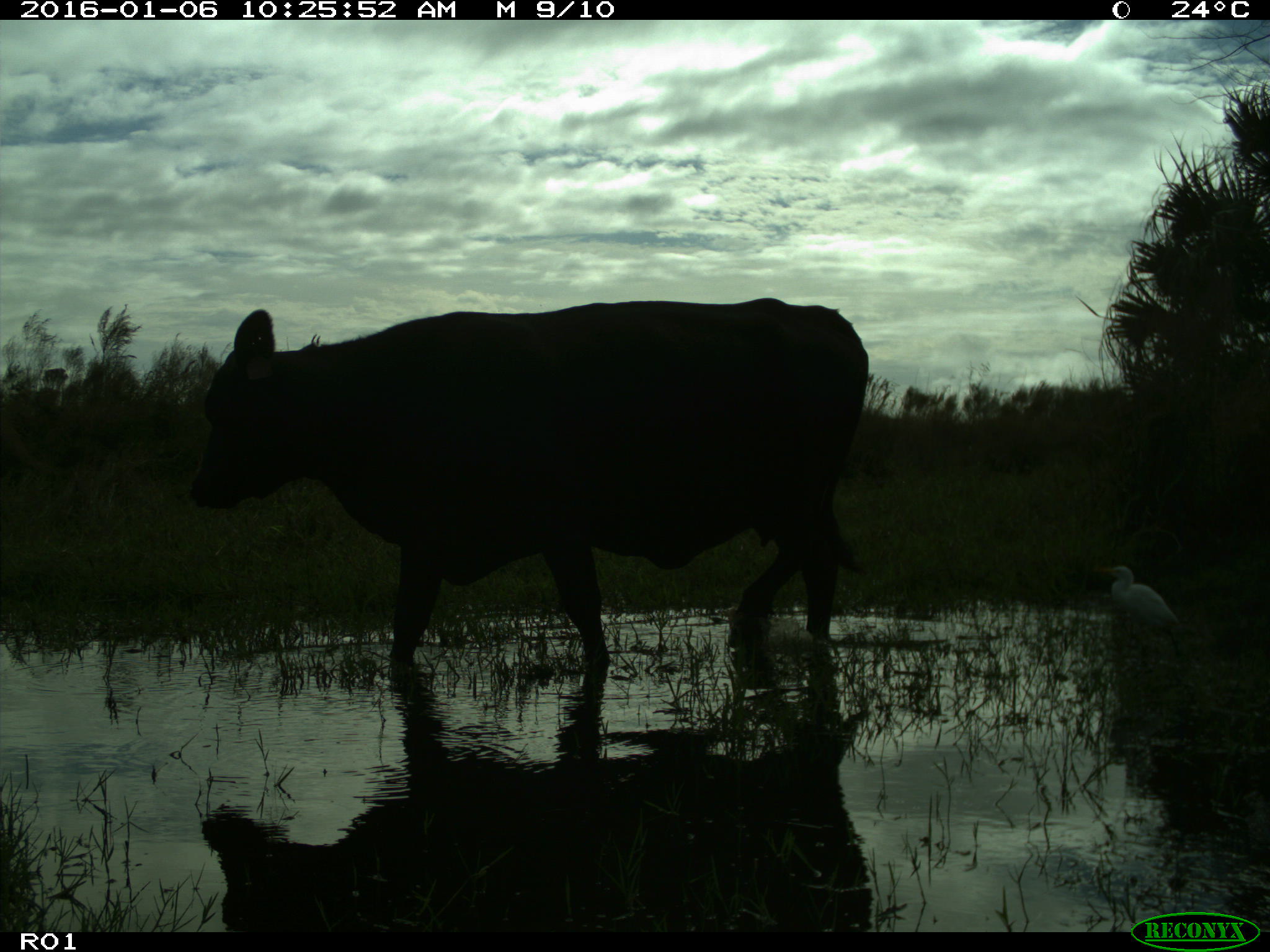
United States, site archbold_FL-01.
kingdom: Animalia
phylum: Chordata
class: Mammalia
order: Artiodactyla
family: Bovidae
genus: Bos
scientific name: Bos taurus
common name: domestic cow